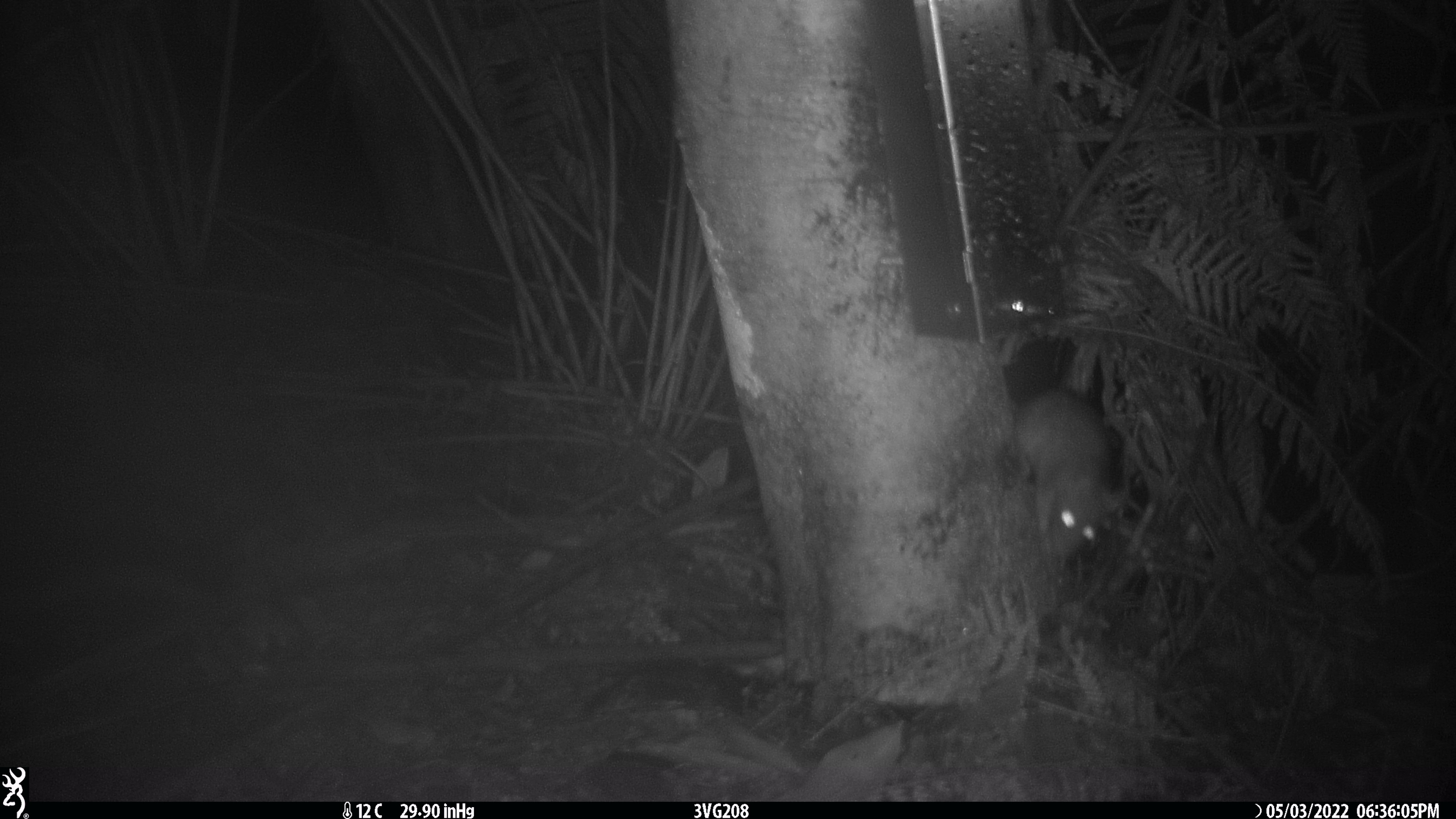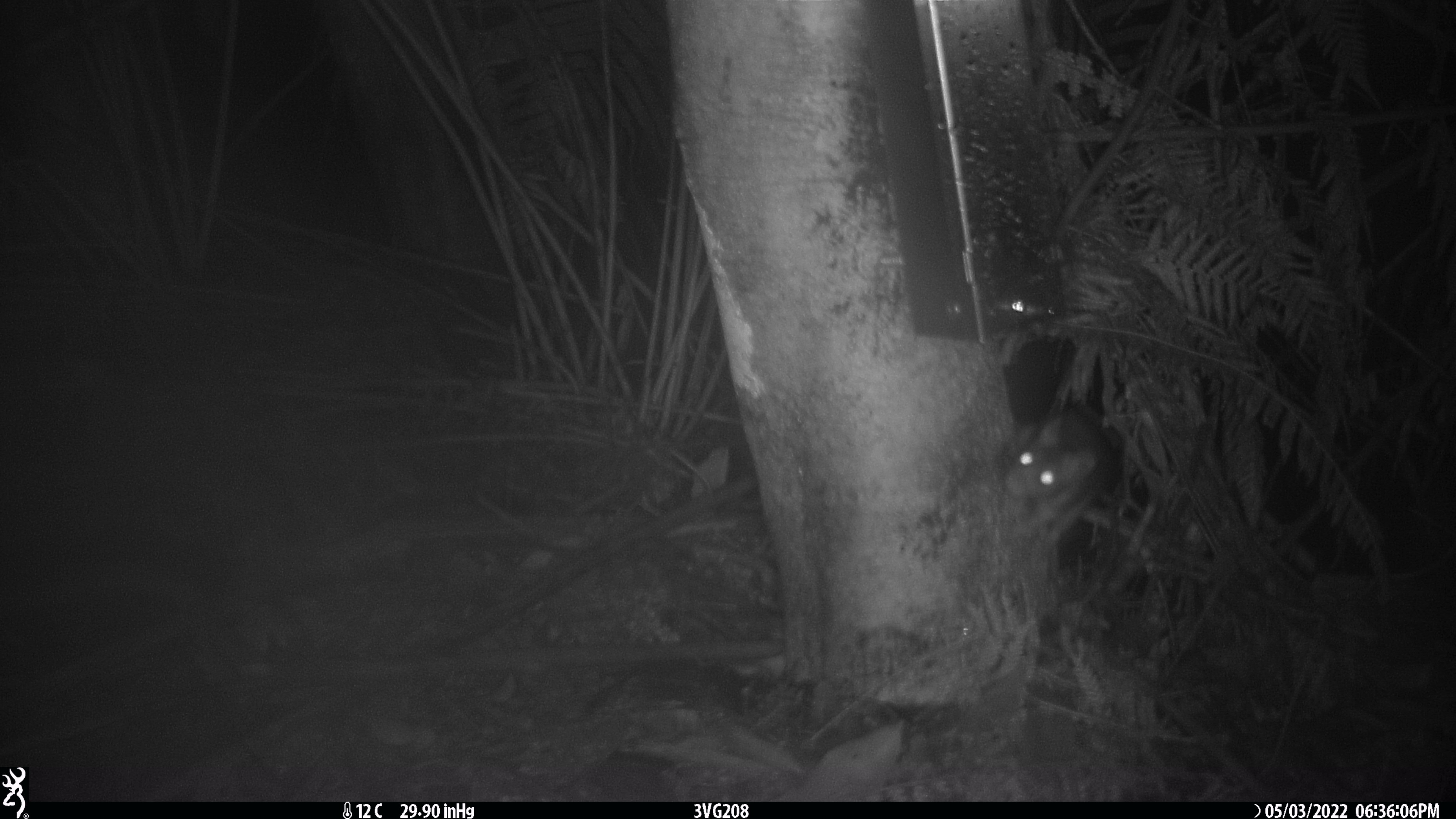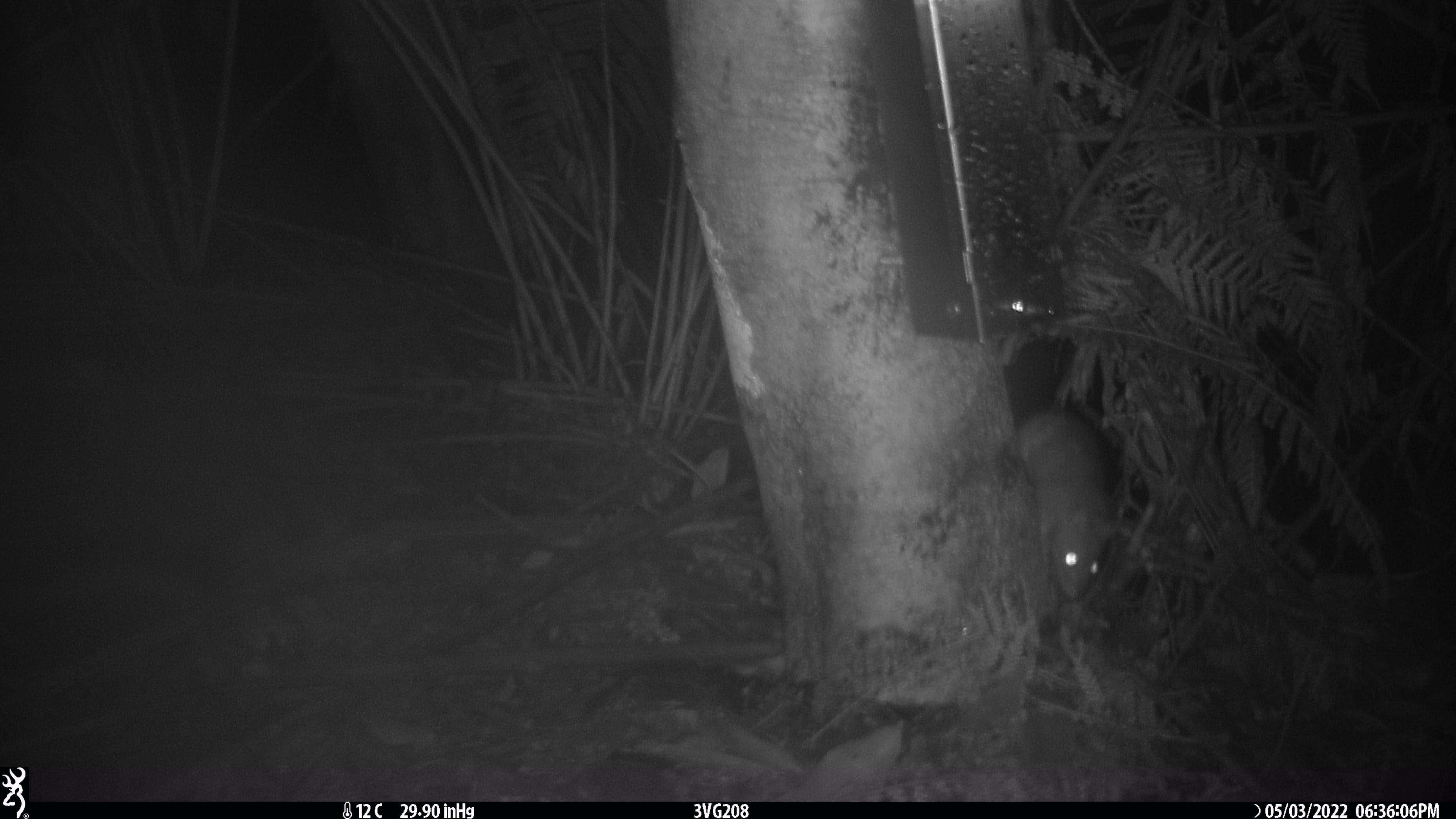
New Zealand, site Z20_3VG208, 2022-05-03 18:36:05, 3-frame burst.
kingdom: Animalia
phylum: Chordata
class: Mammalia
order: Rodentia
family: Muridae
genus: Rattus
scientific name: Rattus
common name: rat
Rat (Rattus).